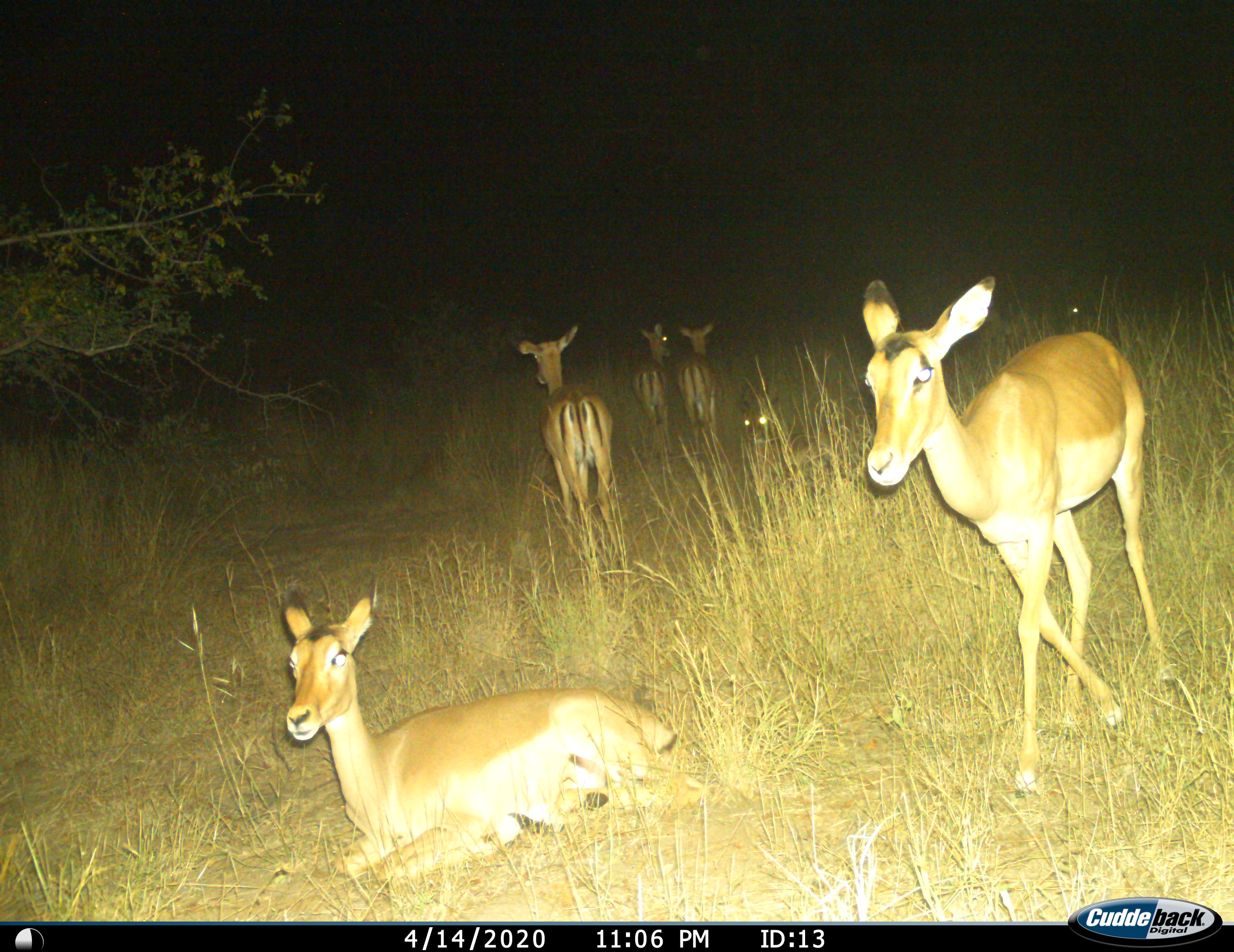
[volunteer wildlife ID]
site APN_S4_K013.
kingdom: Animalia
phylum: Chordata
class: Mammalia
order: Artiodactyla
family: Bovidae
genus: Aepyceros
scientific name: Aepyceros melampus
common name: impala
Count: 7.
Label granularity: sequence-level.